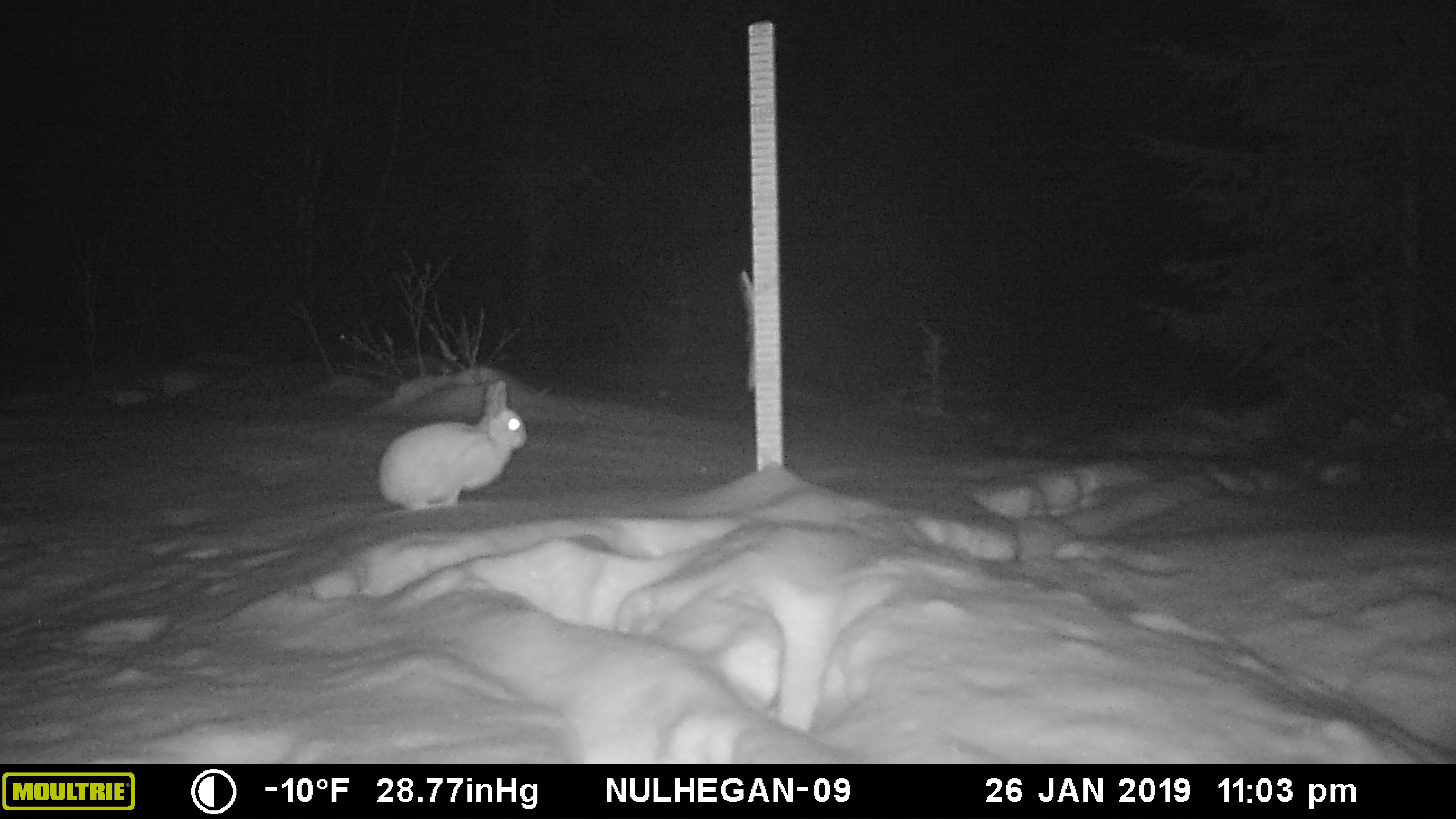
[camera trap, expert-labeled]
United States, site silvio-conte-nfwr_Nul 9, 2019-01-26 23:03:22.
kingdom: Animalia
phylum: Chordata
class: Mammalia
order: Lagomorpha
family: Leporidae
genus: Lepus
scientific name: Lepus americanus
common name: snowshoe hare